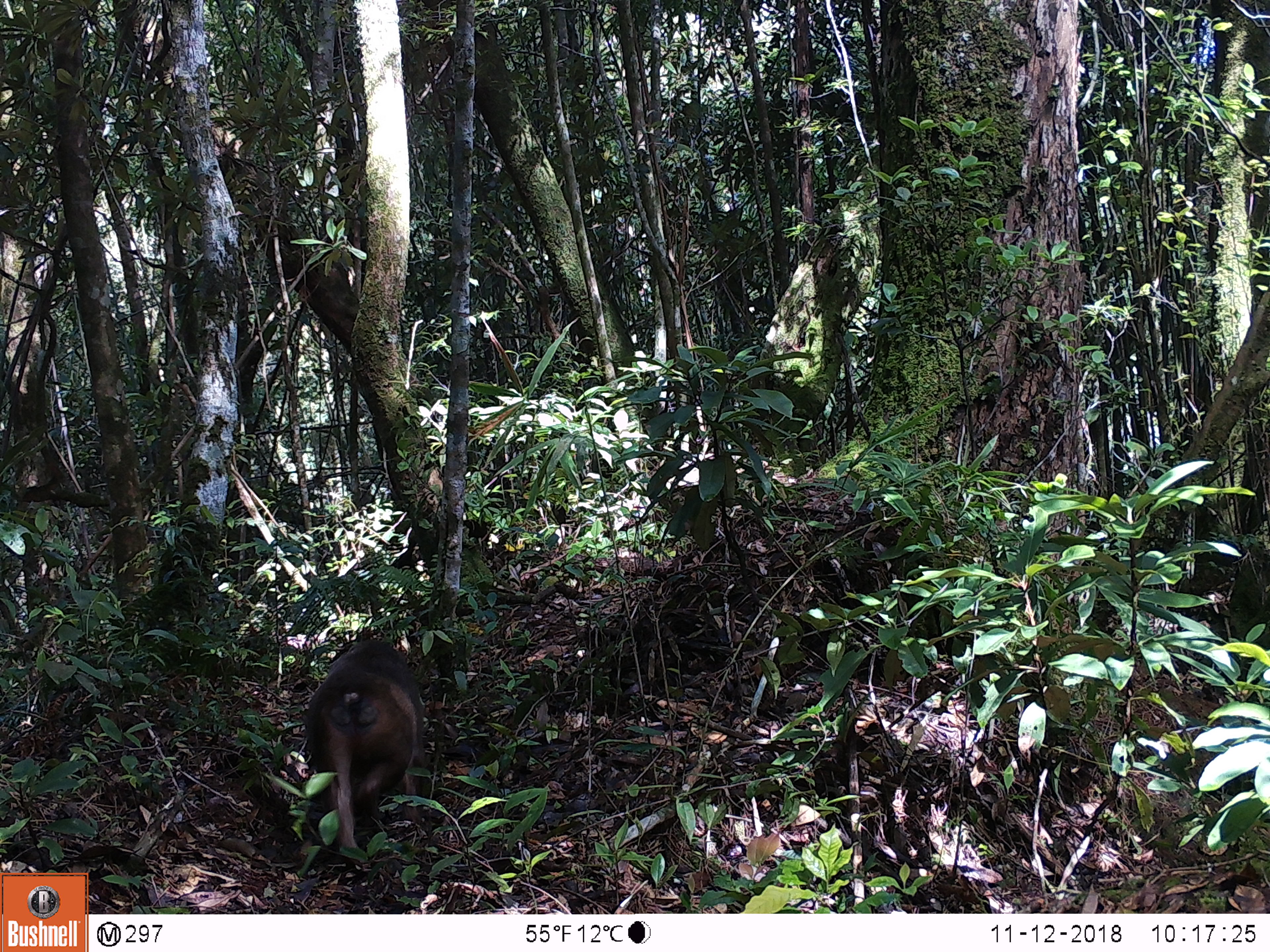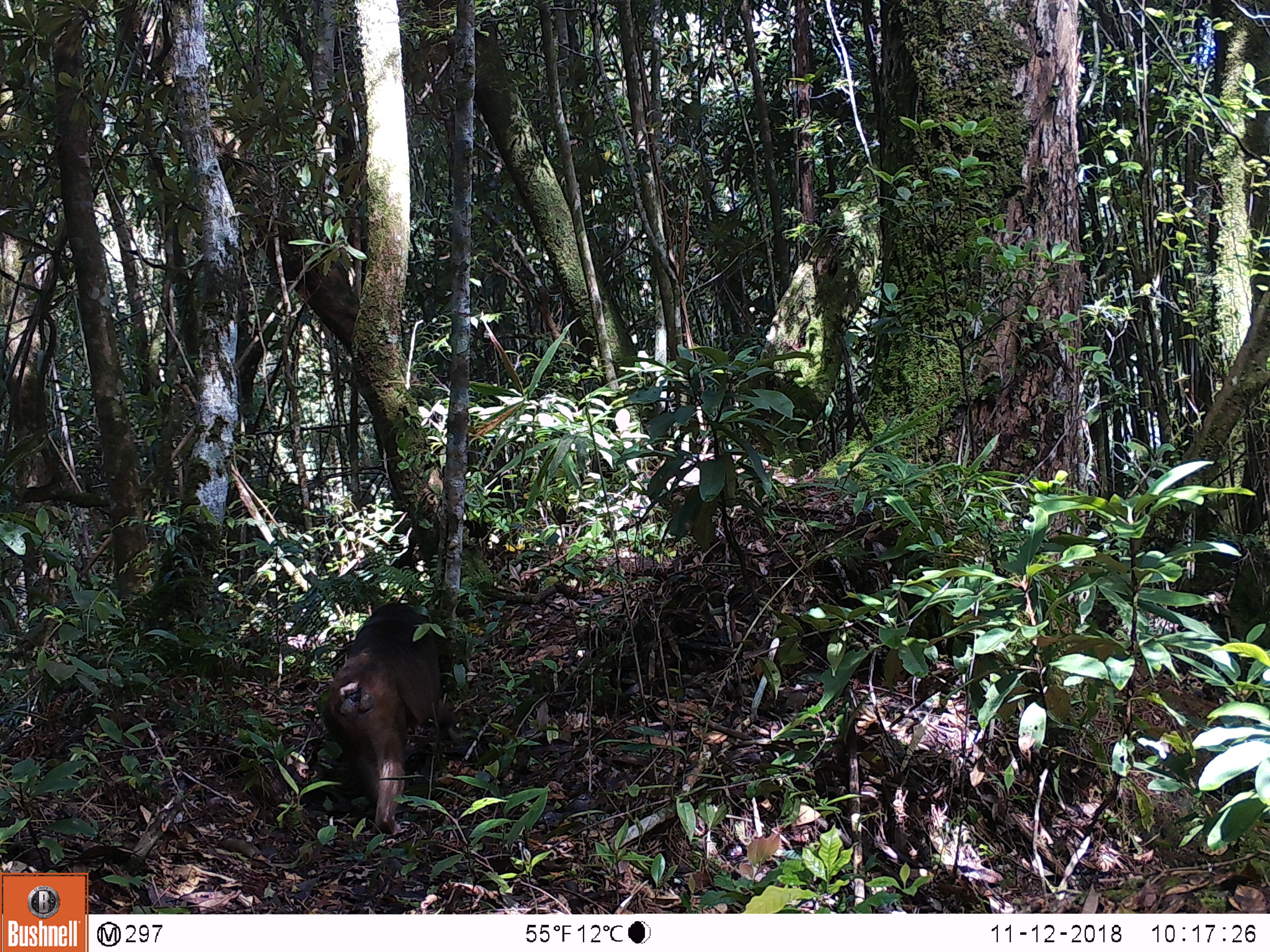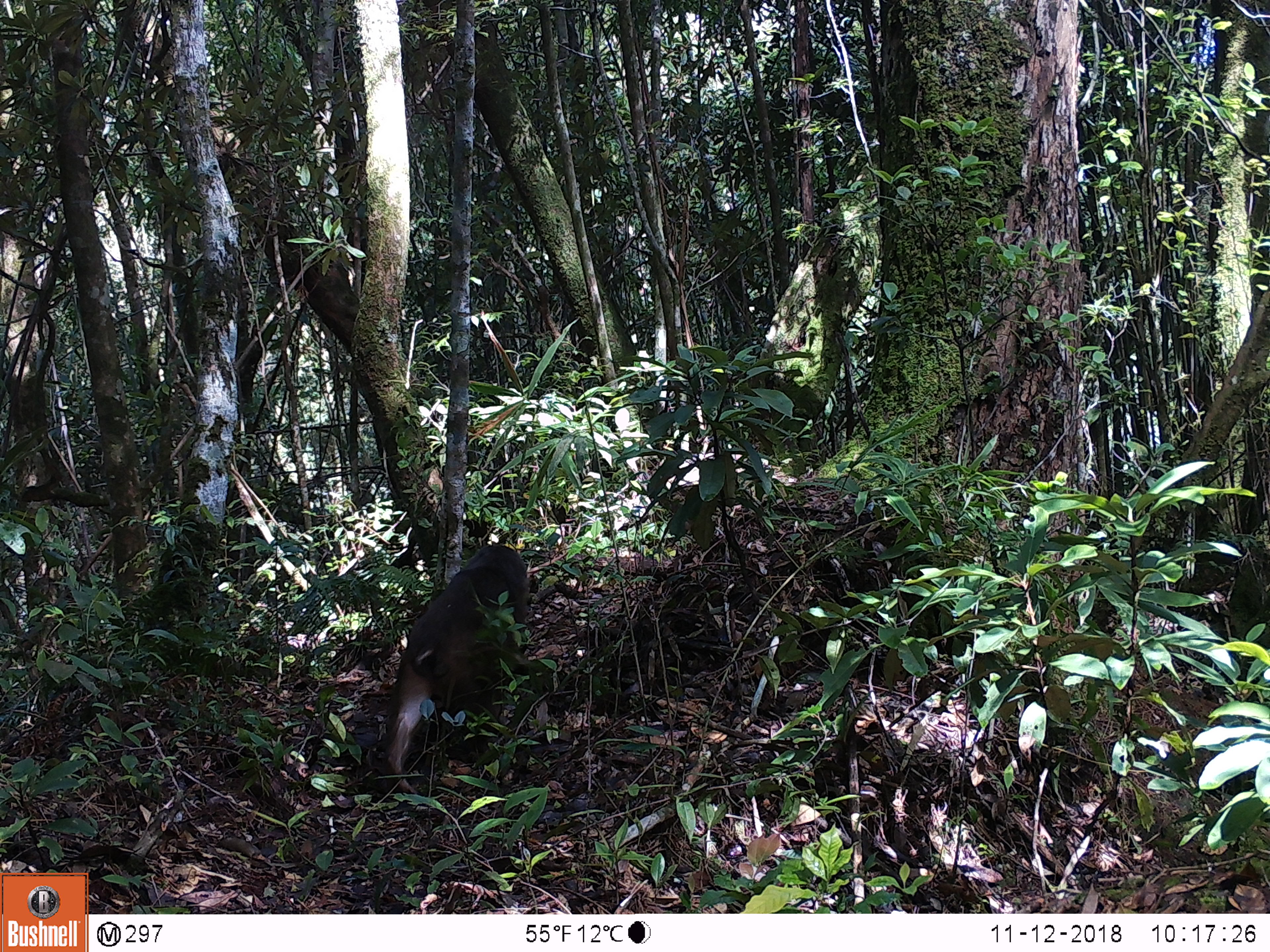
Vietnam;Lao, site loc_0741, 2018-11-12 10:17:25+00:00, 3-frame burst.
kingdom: Animalia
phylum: Chordata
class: Mammalia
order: Primates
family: Cercopithecidae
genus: Macaca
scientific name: Macaca arctoides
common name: stump-tailed macaque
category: stump tailed macaque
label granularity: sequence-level